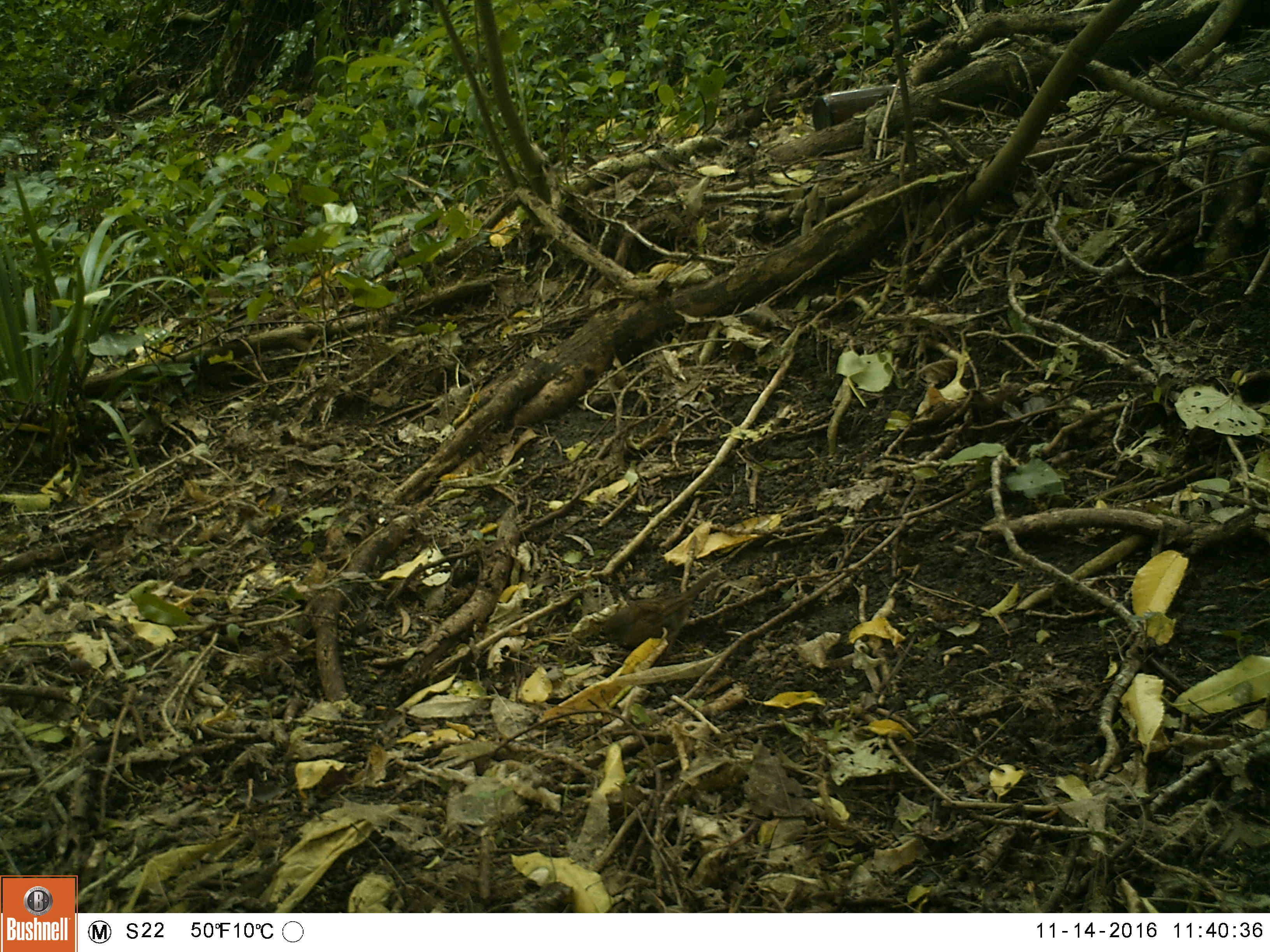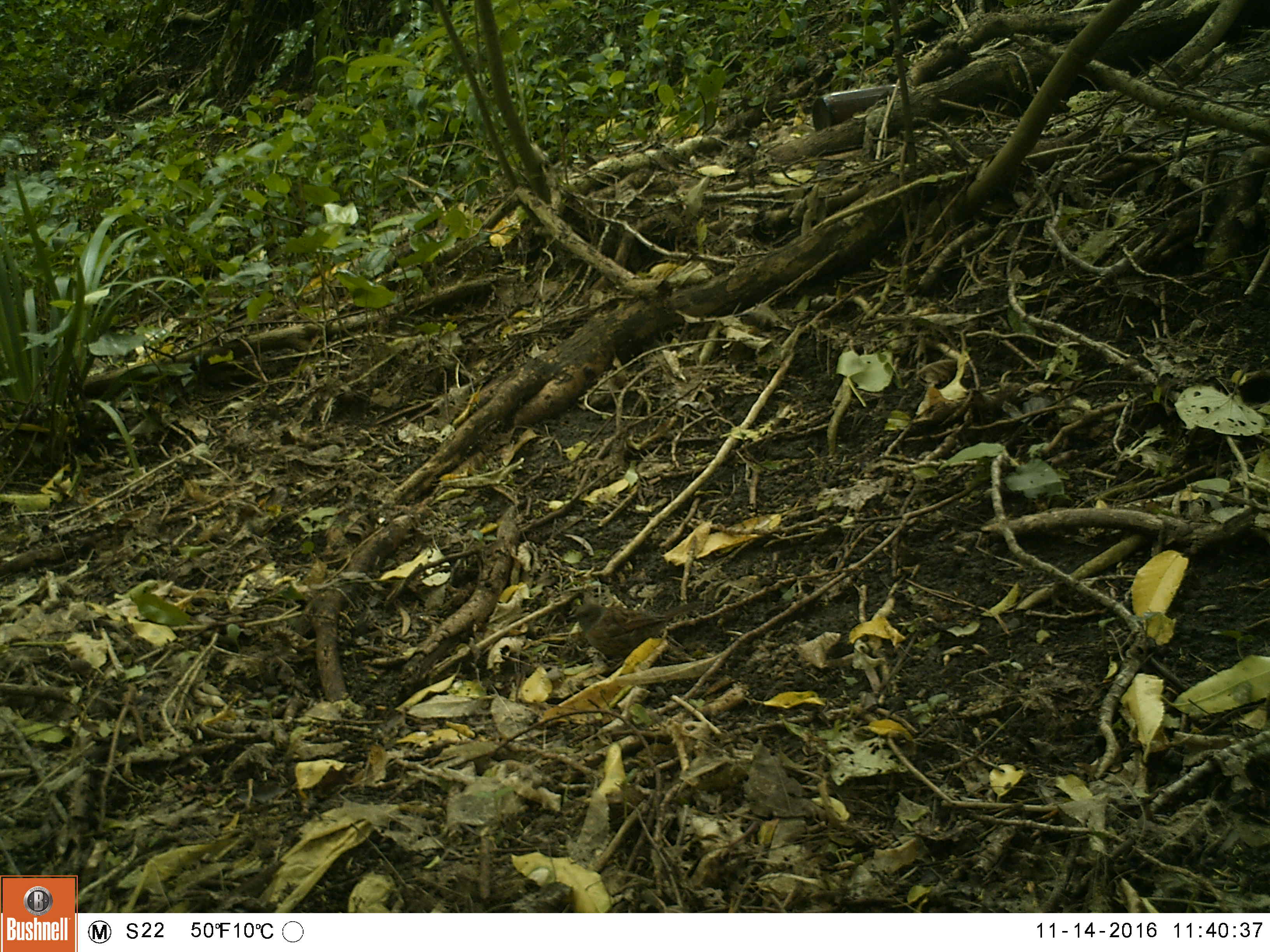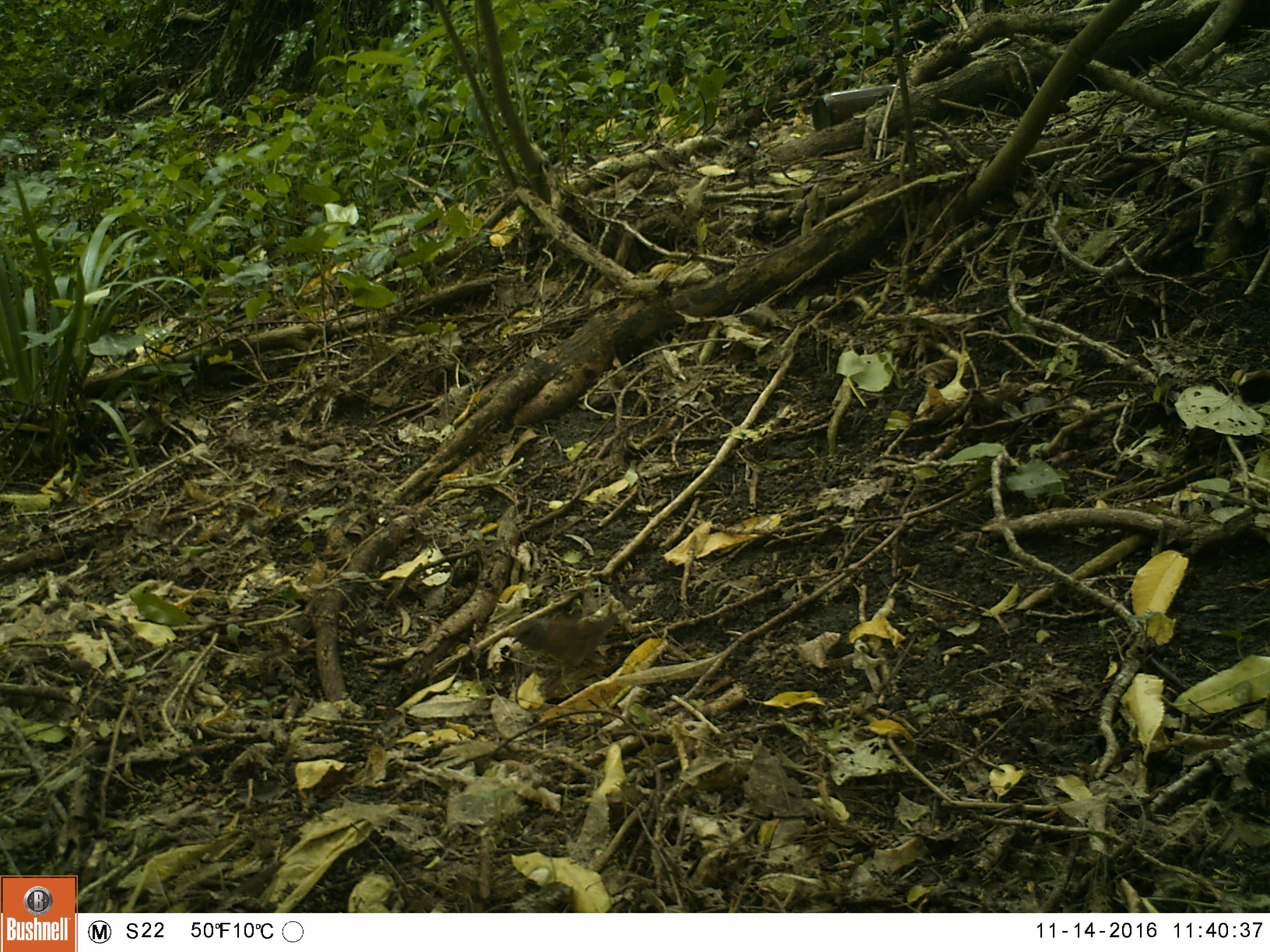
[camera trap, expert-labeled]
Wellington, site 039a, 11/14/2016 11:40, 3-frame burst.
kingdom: Animalia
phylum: Chordata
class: Aves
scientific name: Aves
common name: bird